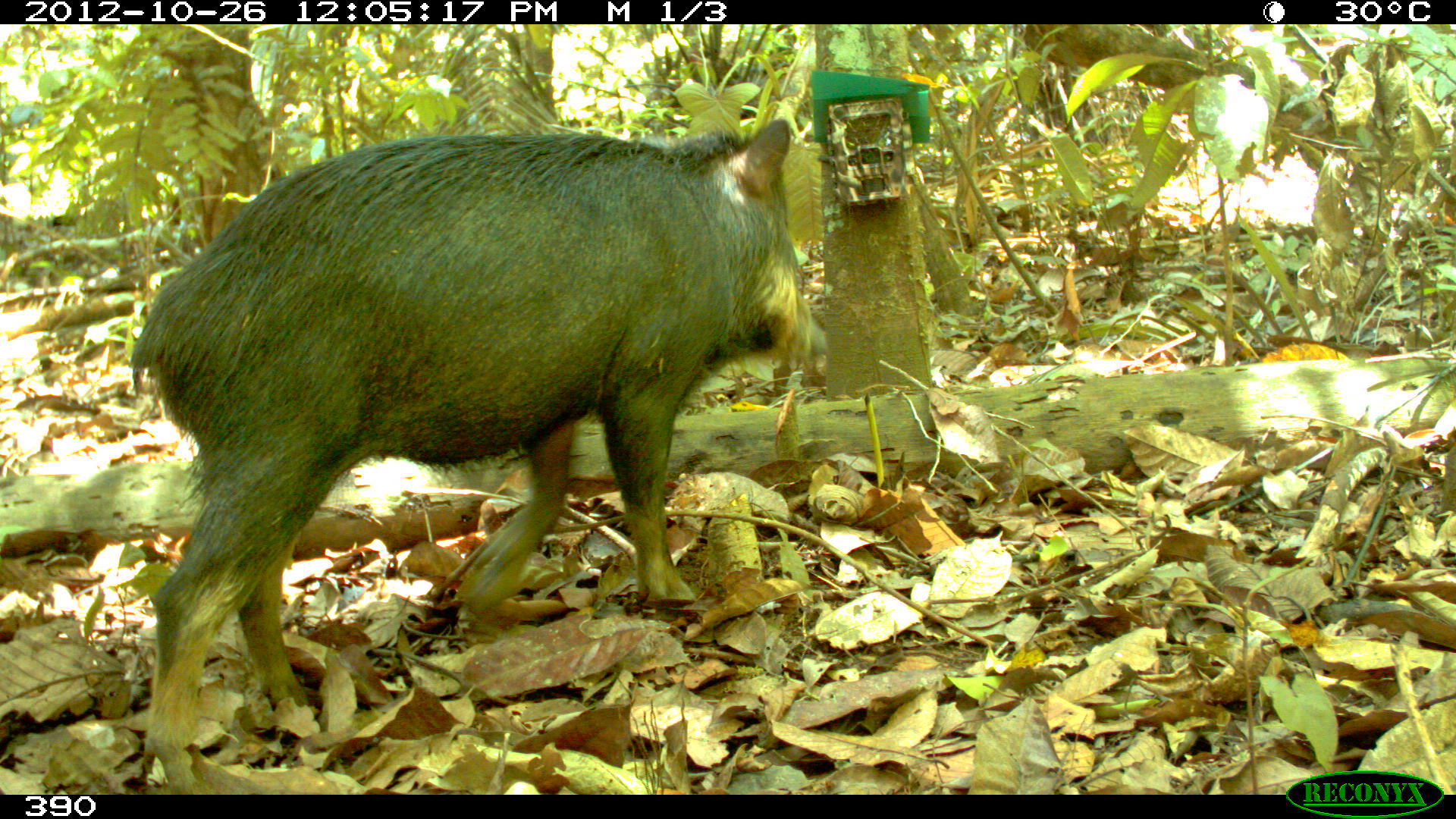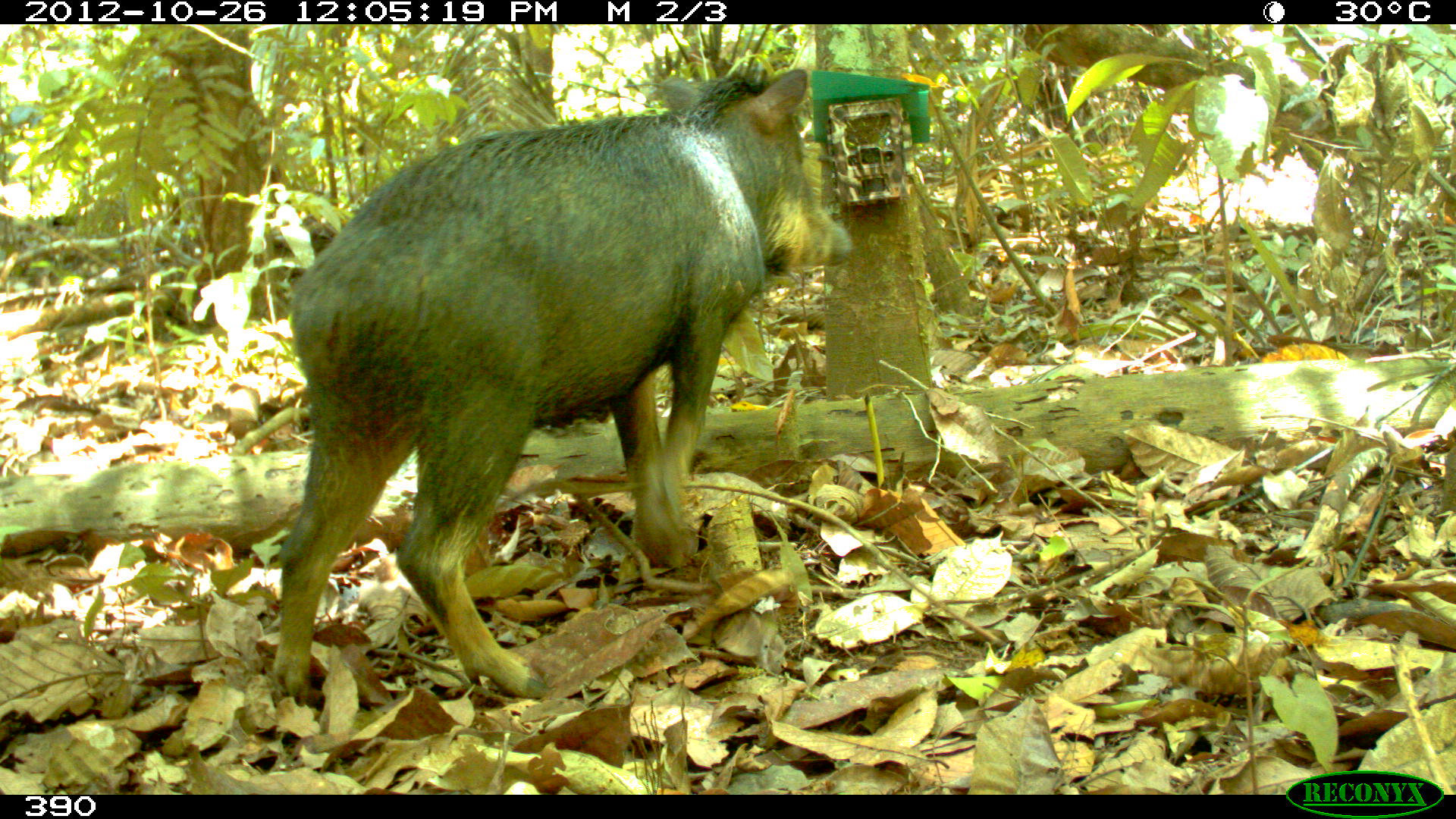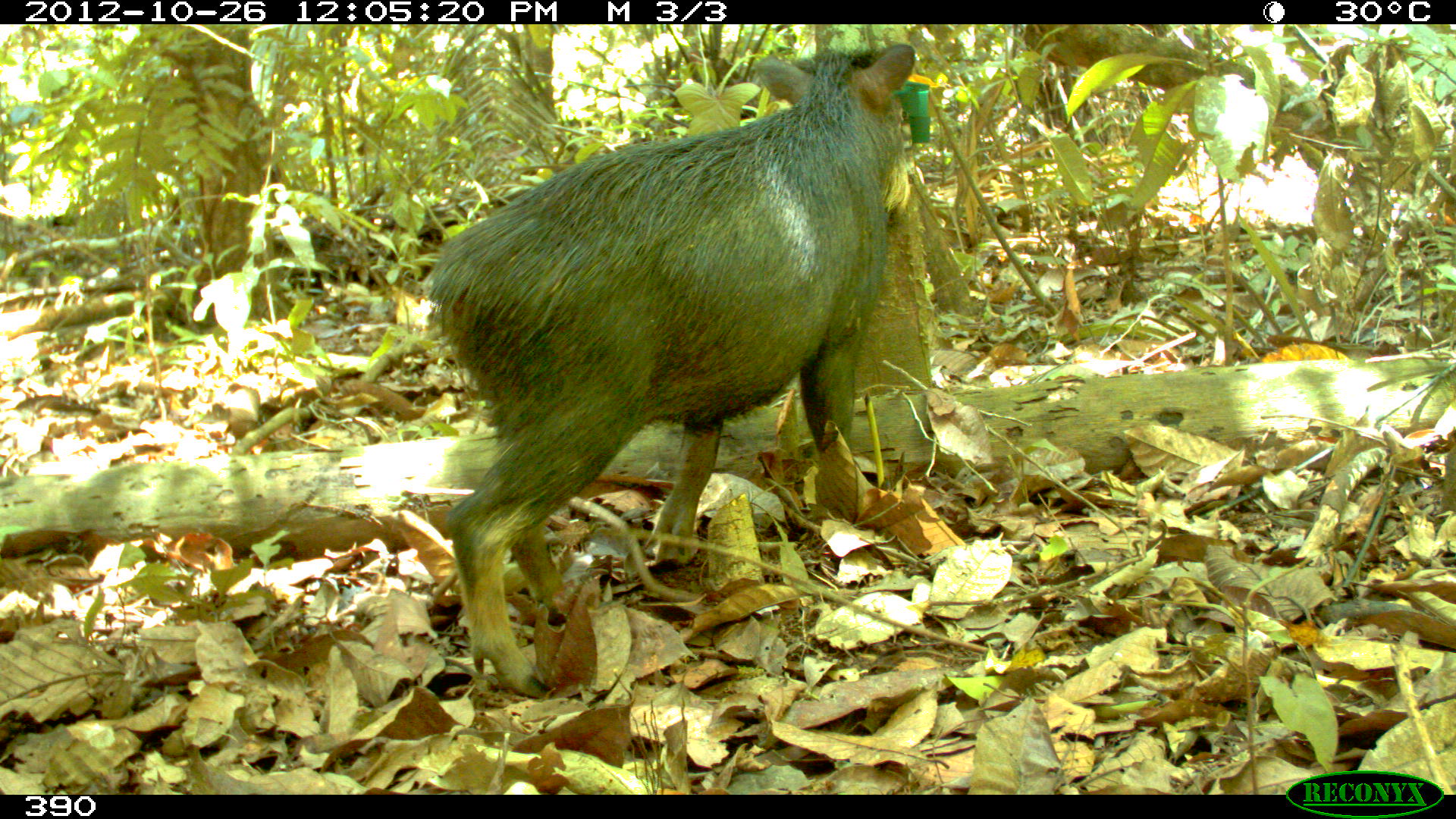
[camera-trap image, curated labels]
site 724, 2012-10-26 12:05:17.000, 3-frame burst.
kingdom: Animalia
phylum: Chordata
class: Mammalia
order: Artiodactyla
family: Tayassuidae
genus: Tayassu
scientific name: Tayassu pecari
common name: white-lipped peccary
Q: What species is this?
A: Tayassu pecari (white-lipped peccary).